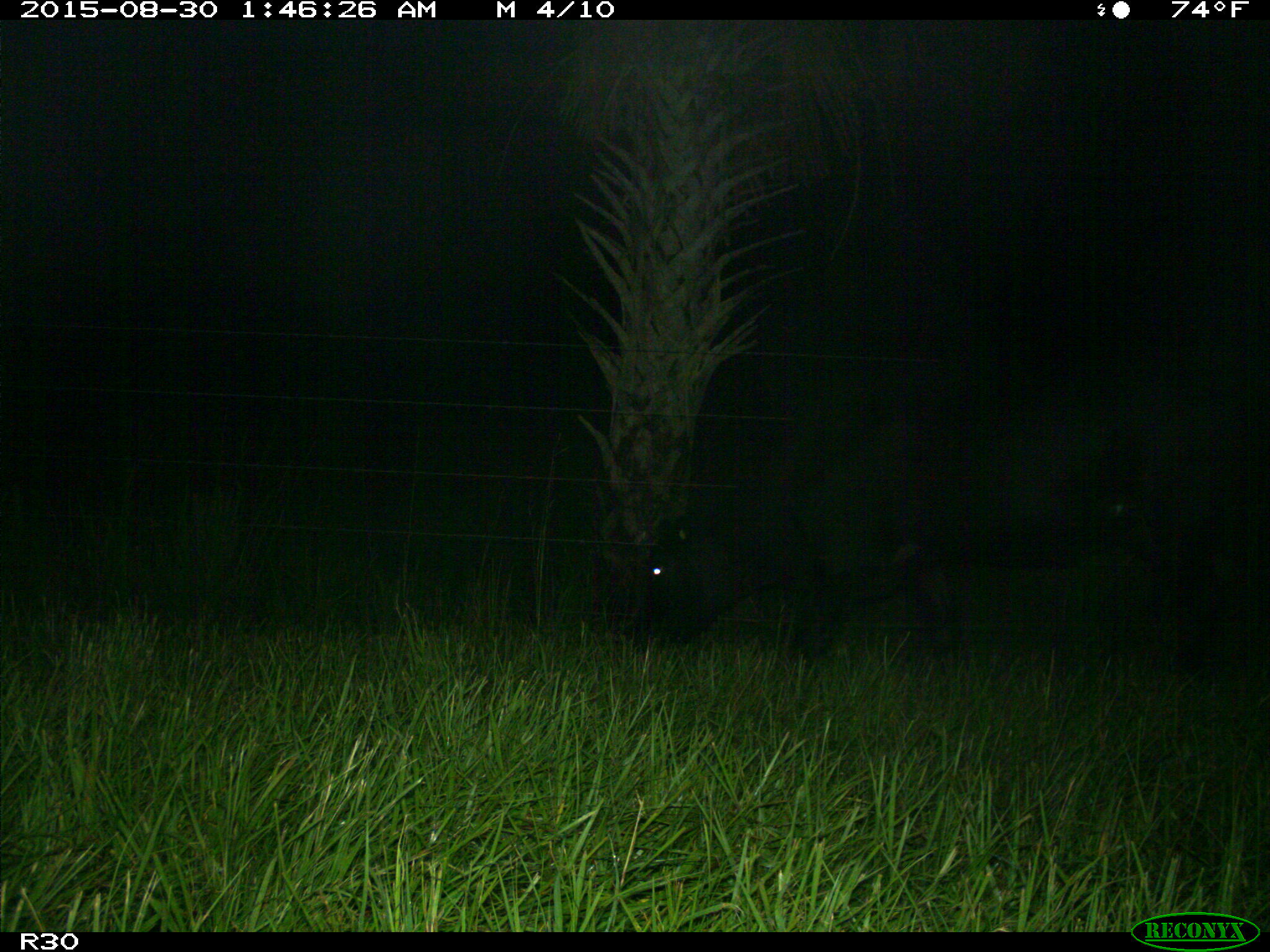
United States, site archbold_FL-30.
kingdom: Animalia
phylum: Chordata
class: Mammalia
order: Artiodactyla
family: Bovidae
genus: Bos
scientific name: Bos taurus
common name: domestic cow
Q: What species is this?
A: Bos taurus (domestic cow).